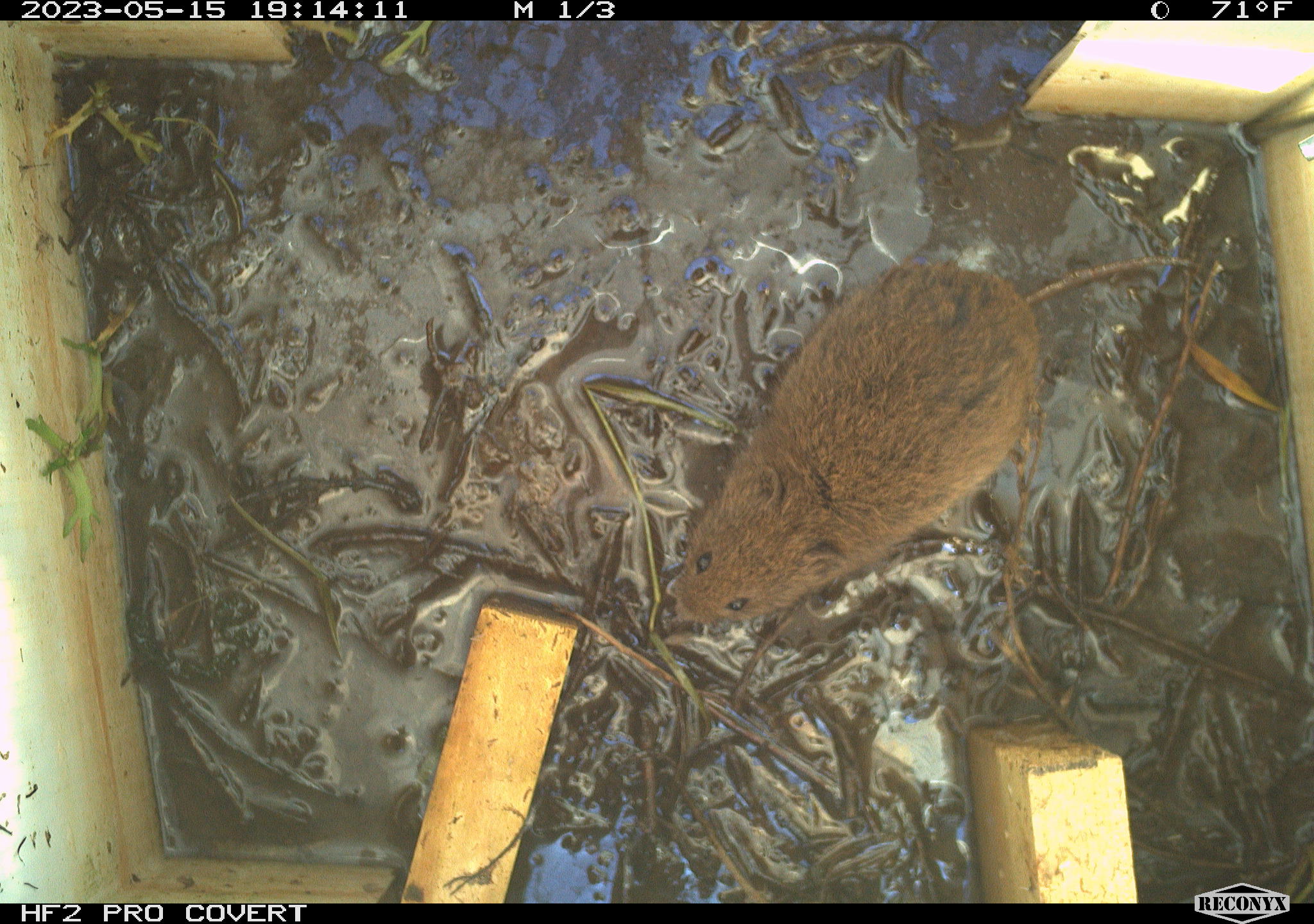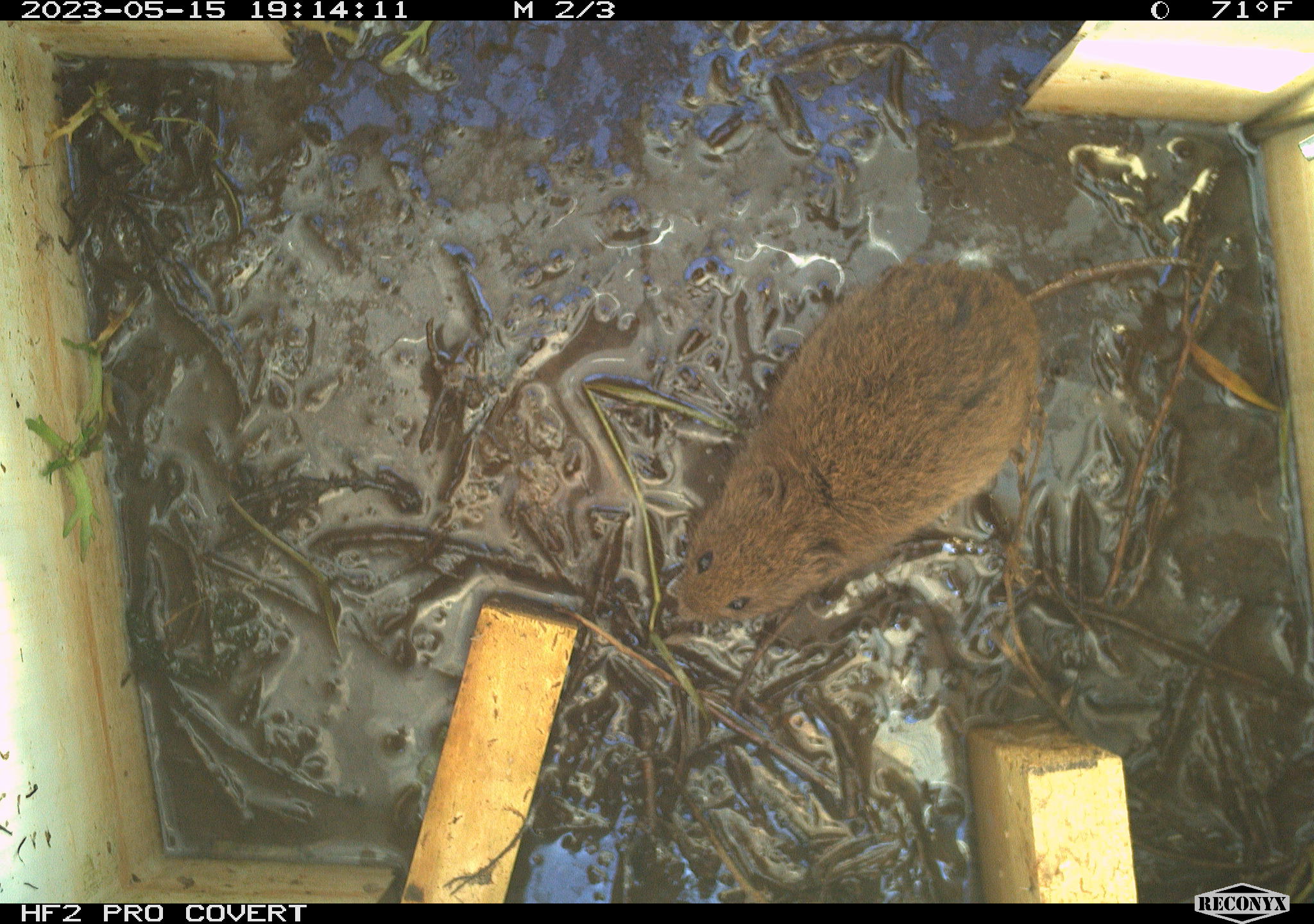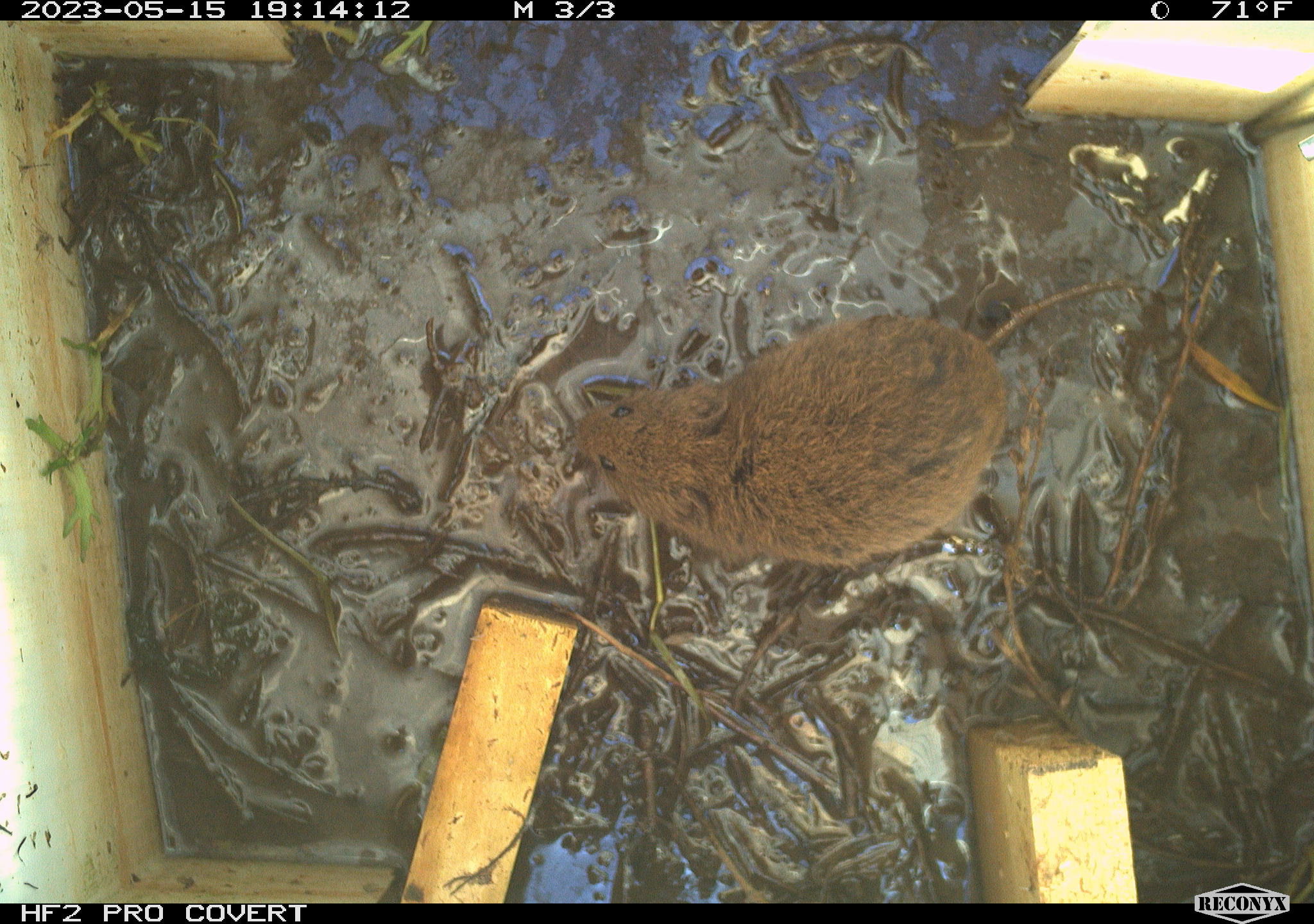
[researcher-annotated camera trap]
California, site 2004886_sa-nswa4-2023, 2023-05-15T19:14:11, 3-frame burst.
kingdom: Animalia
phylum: Chordata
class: Mammalia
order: Rodentia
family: Cricetidae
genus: Microtus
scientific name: Microtus californicus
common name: california vole